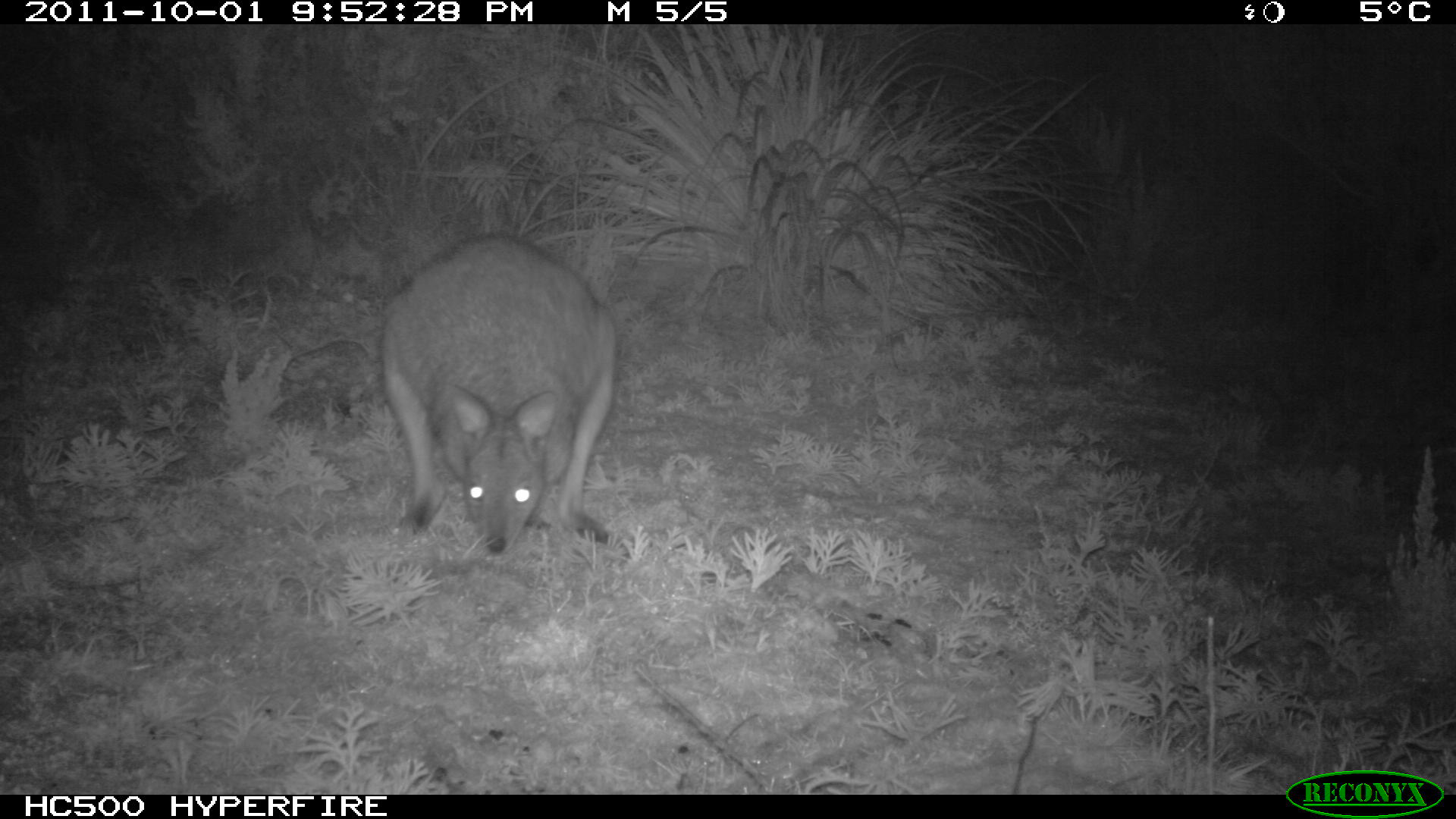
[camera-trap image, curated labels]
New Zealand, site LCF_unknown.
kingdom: Animalia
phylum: Chordata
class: Mammalia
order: Diprotodontia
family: Macropodidae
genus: Notamacropus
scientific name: Notamacropus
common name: wallaby